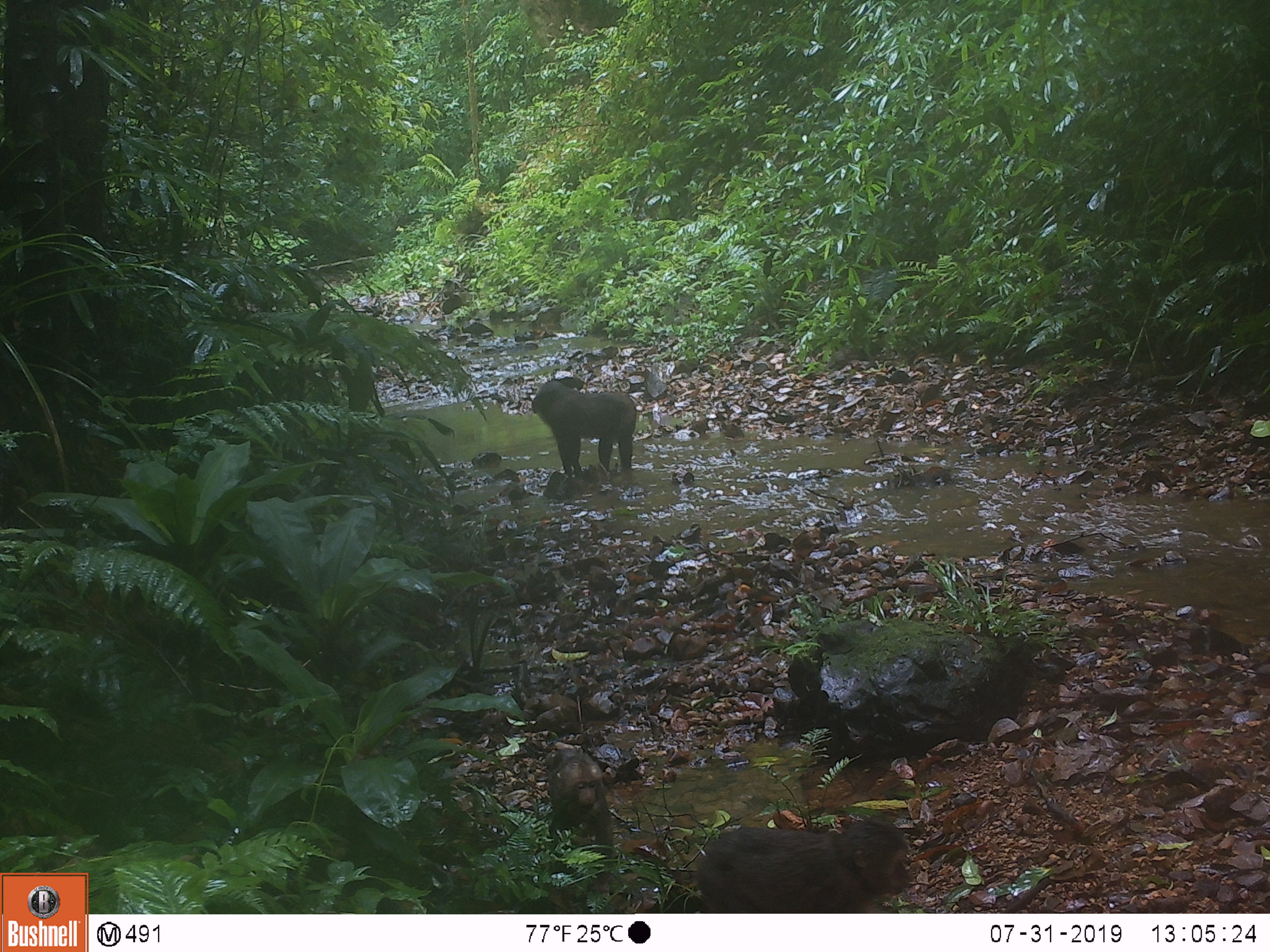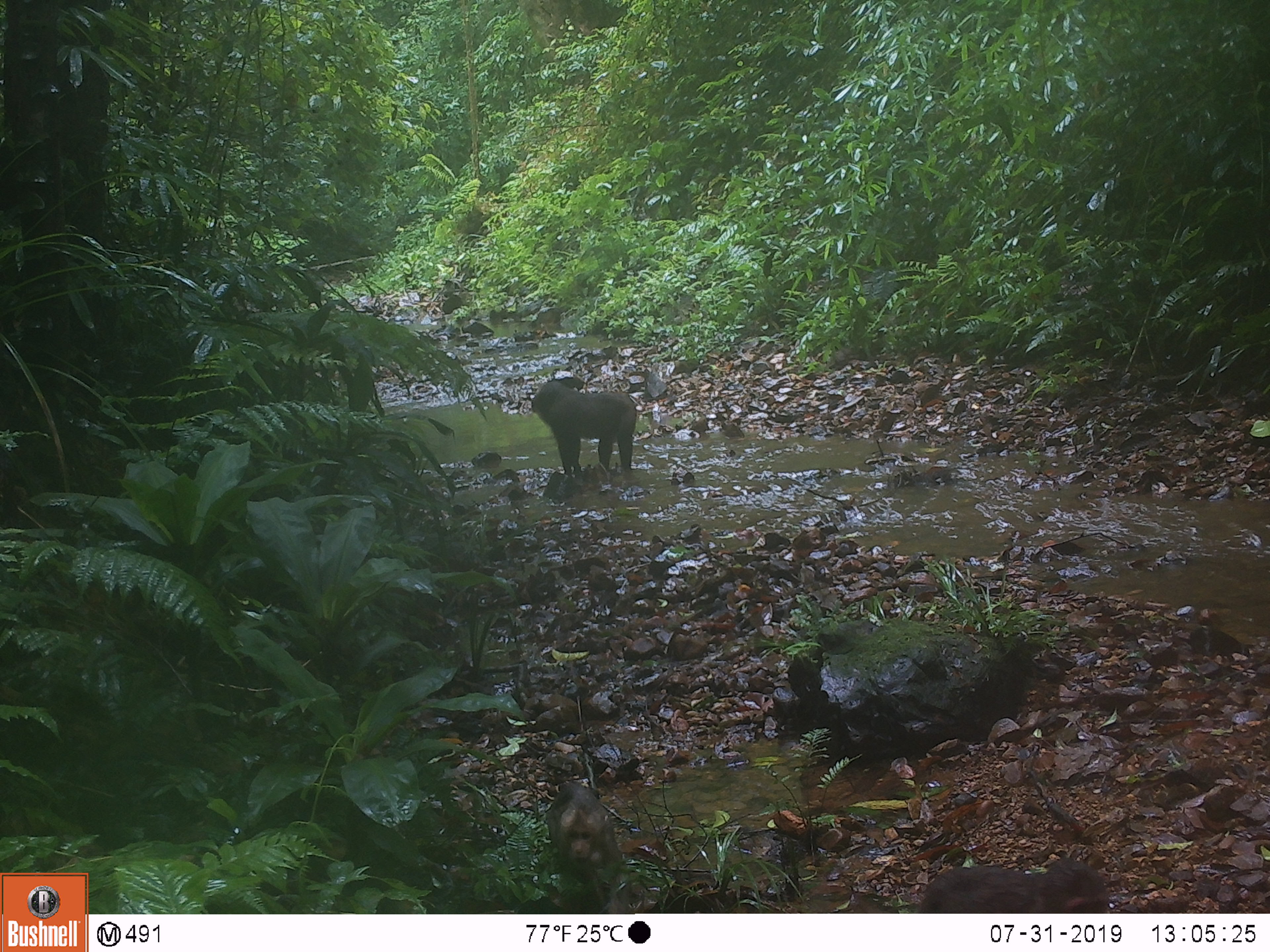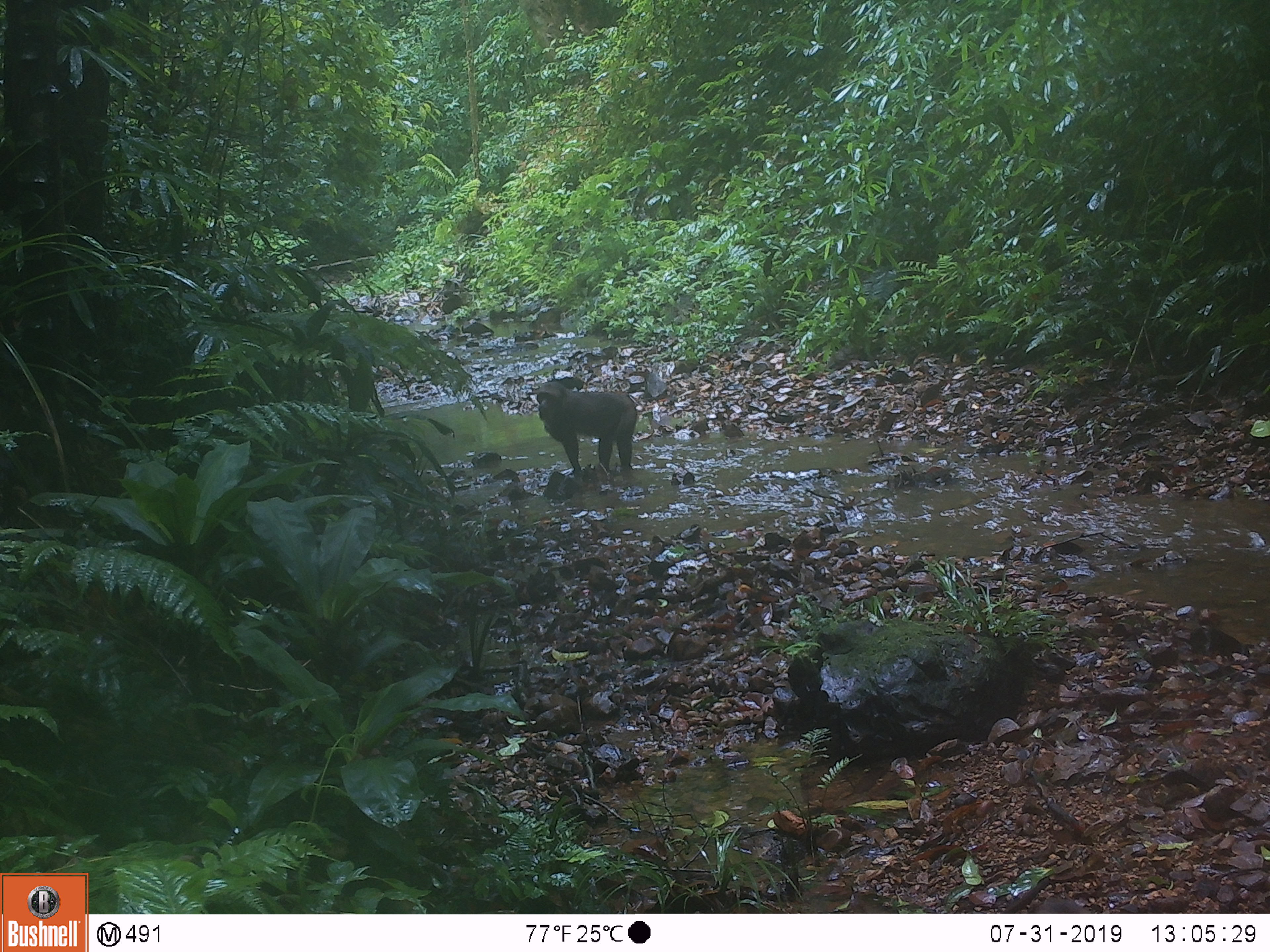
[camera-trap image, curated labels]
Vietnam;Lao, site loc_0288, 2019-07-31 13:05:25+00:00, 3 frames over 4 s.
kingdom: Animalia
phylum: Chordata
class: Mammalia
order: Primates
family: Cercopithecidae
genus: Macaca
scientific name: Macaca arctoides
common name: stump-tailed macaque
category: stump tailed macaque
Stump tailed macaque (stump-tailed macaque) (Macaca arctoides). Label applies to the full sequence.